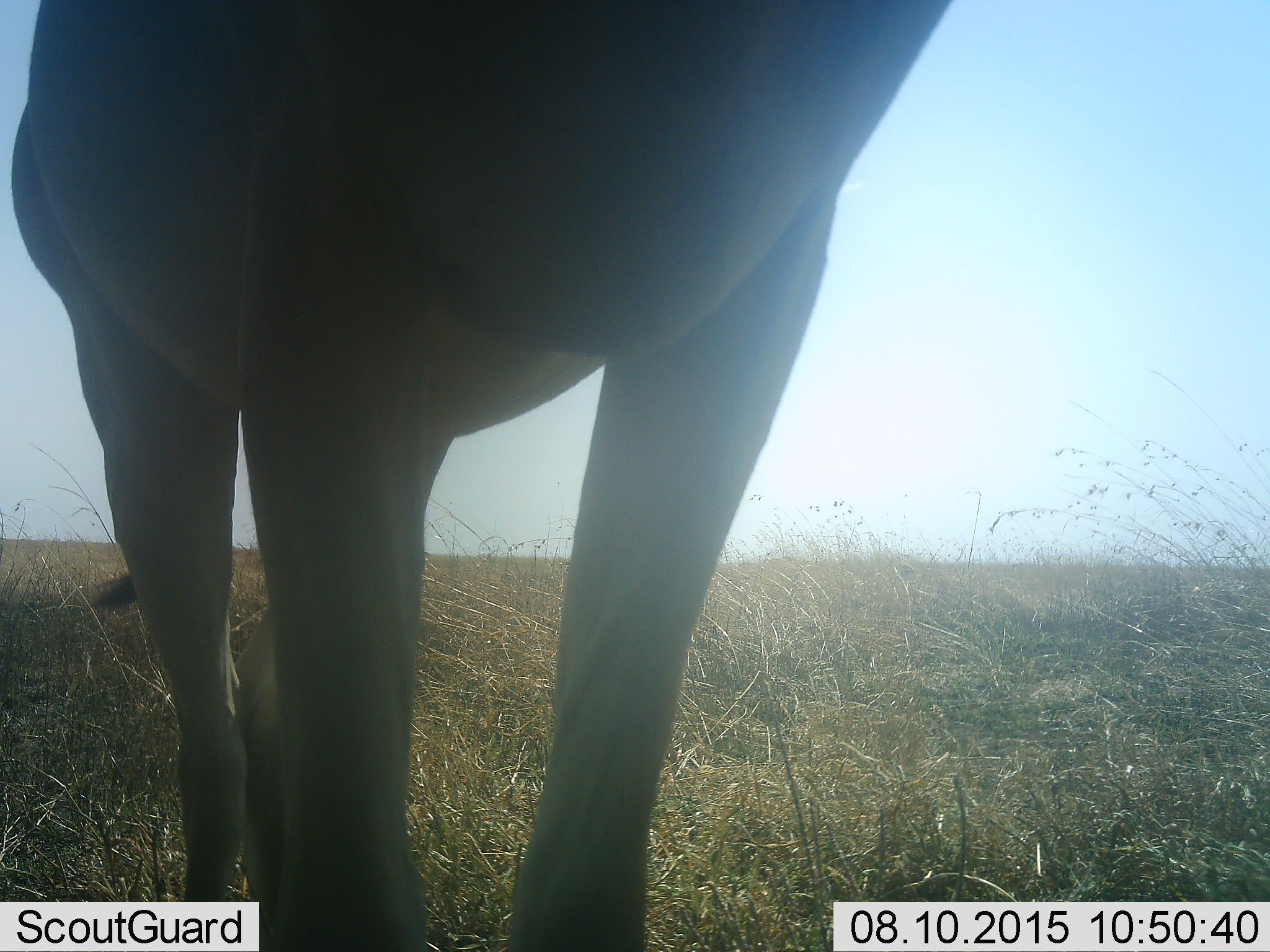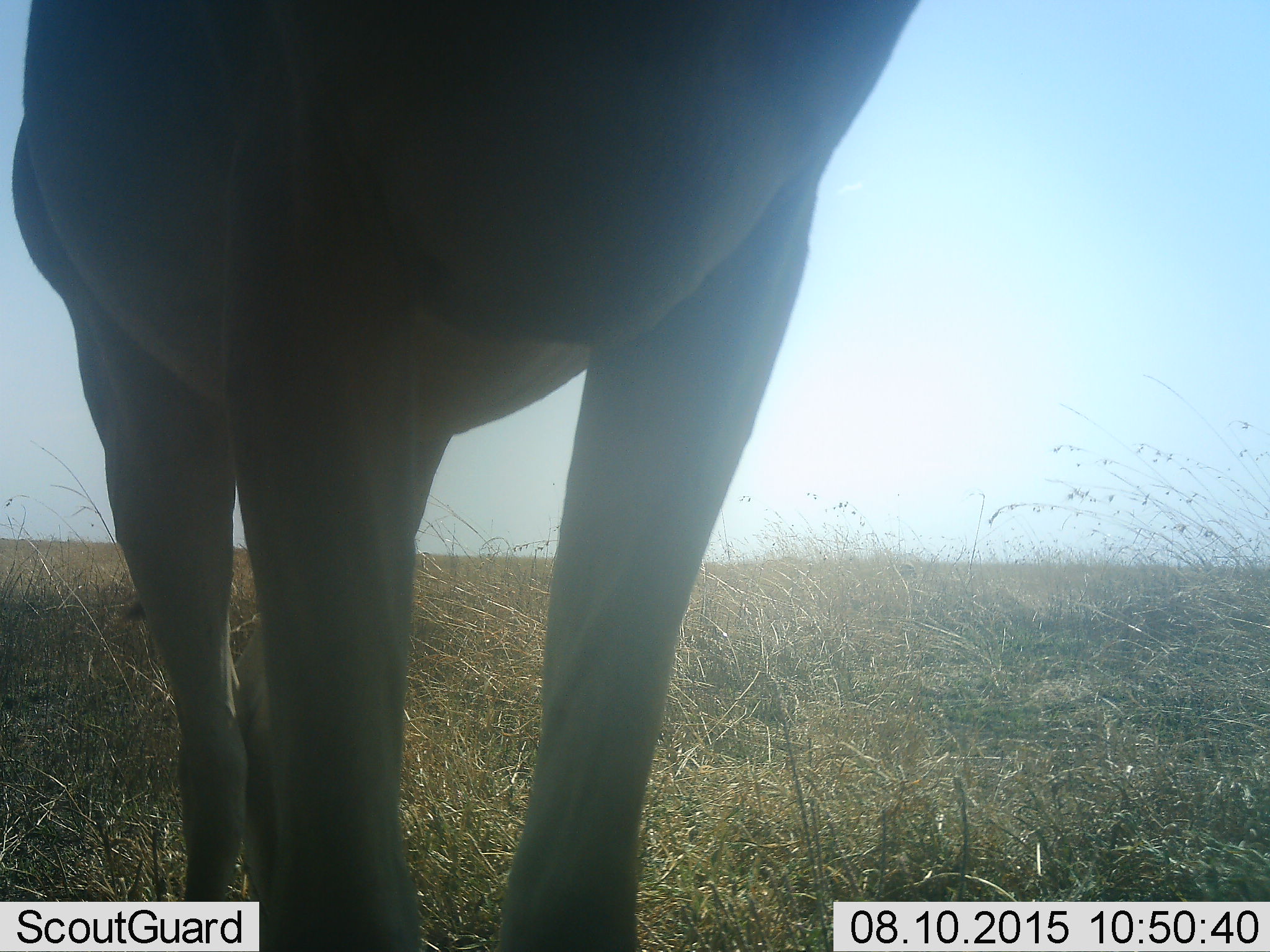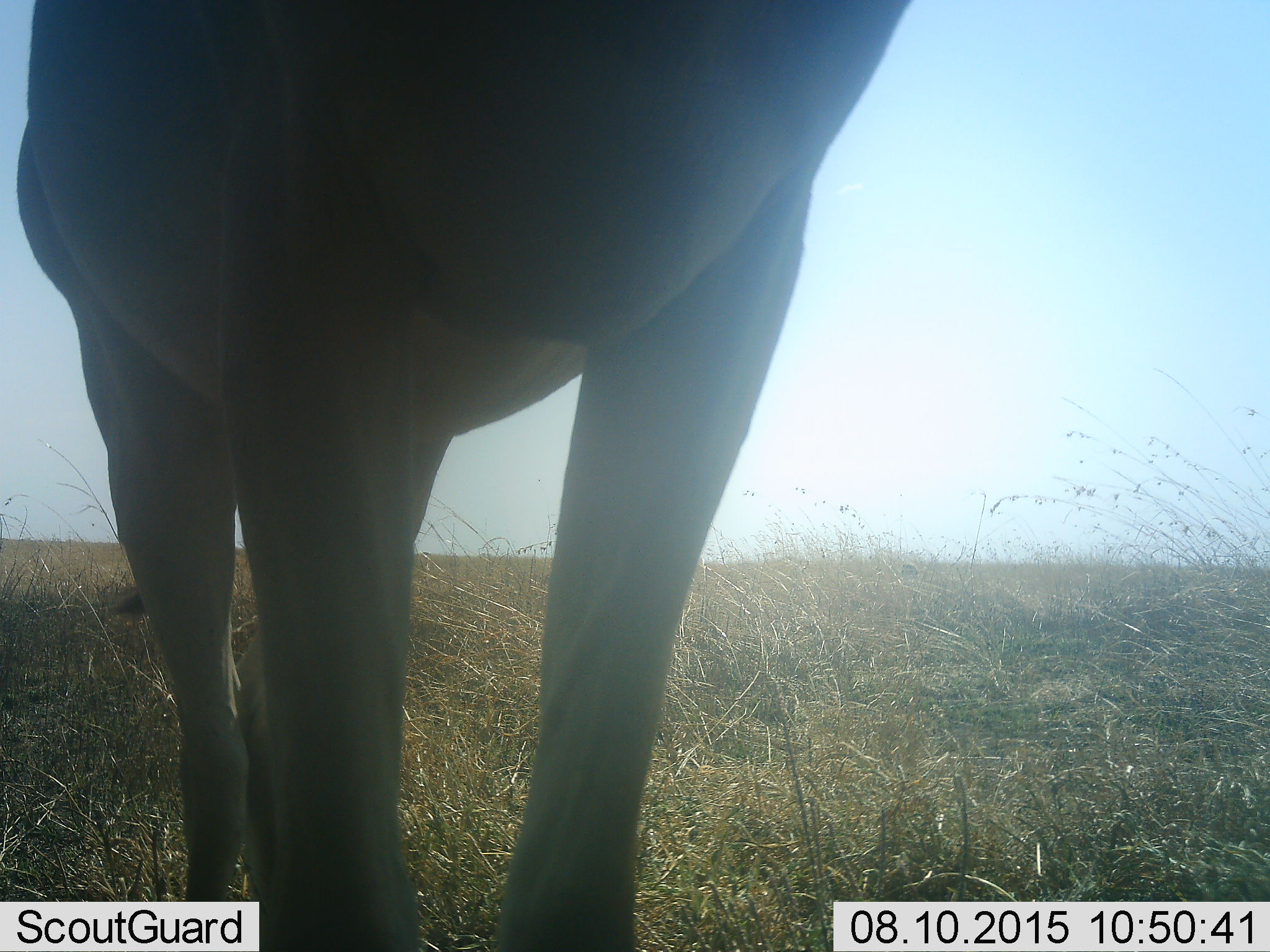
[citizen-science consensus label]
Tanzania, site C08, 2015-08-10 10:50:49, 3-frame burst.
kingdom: Animalia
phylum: Chordata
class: Mammalia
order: Artiodactyla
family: Giraffidae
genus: Giraffa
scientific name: Giraffa camelopardalis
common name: giraffe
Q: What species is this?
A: Giraffe (Giraffa camelopardalis).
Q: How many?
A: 1.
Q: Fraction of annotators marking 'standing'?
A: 33%.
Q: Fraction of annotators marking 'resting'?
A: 33%.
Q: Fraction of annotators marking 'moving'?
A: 33%.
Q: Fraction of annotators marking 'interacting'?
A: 0%.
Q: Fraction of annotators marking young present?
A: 0%.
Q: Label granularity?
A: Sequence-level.